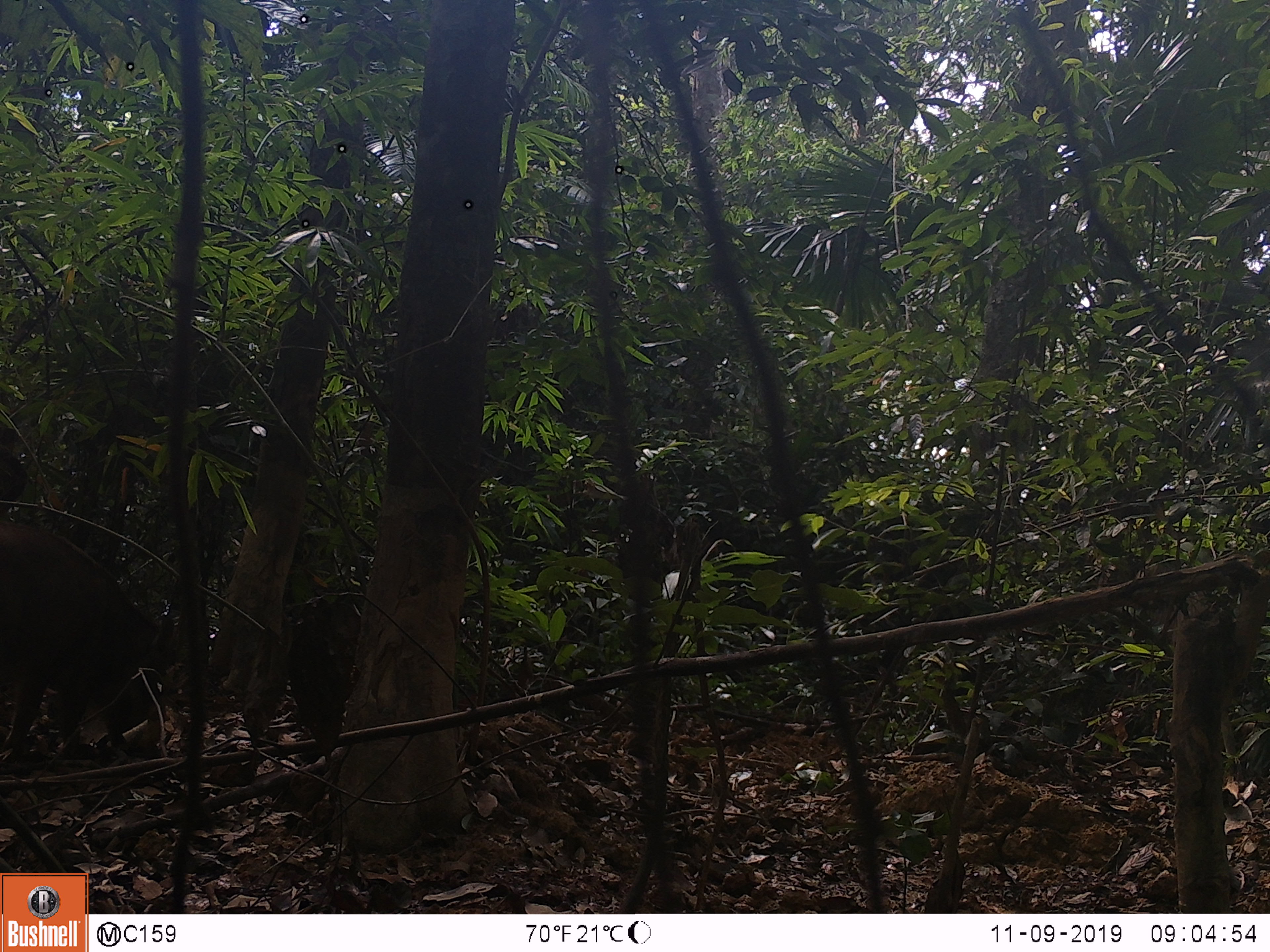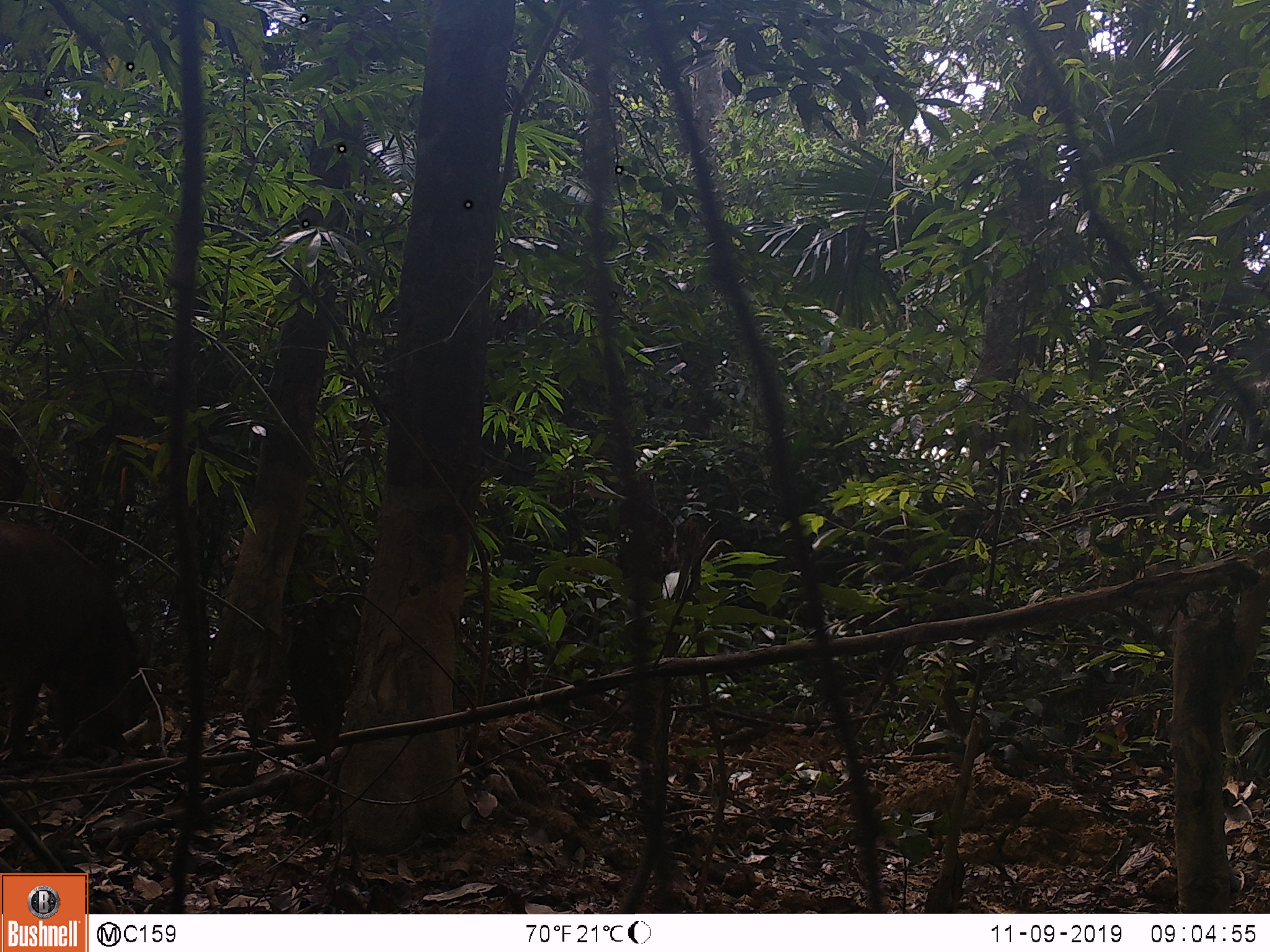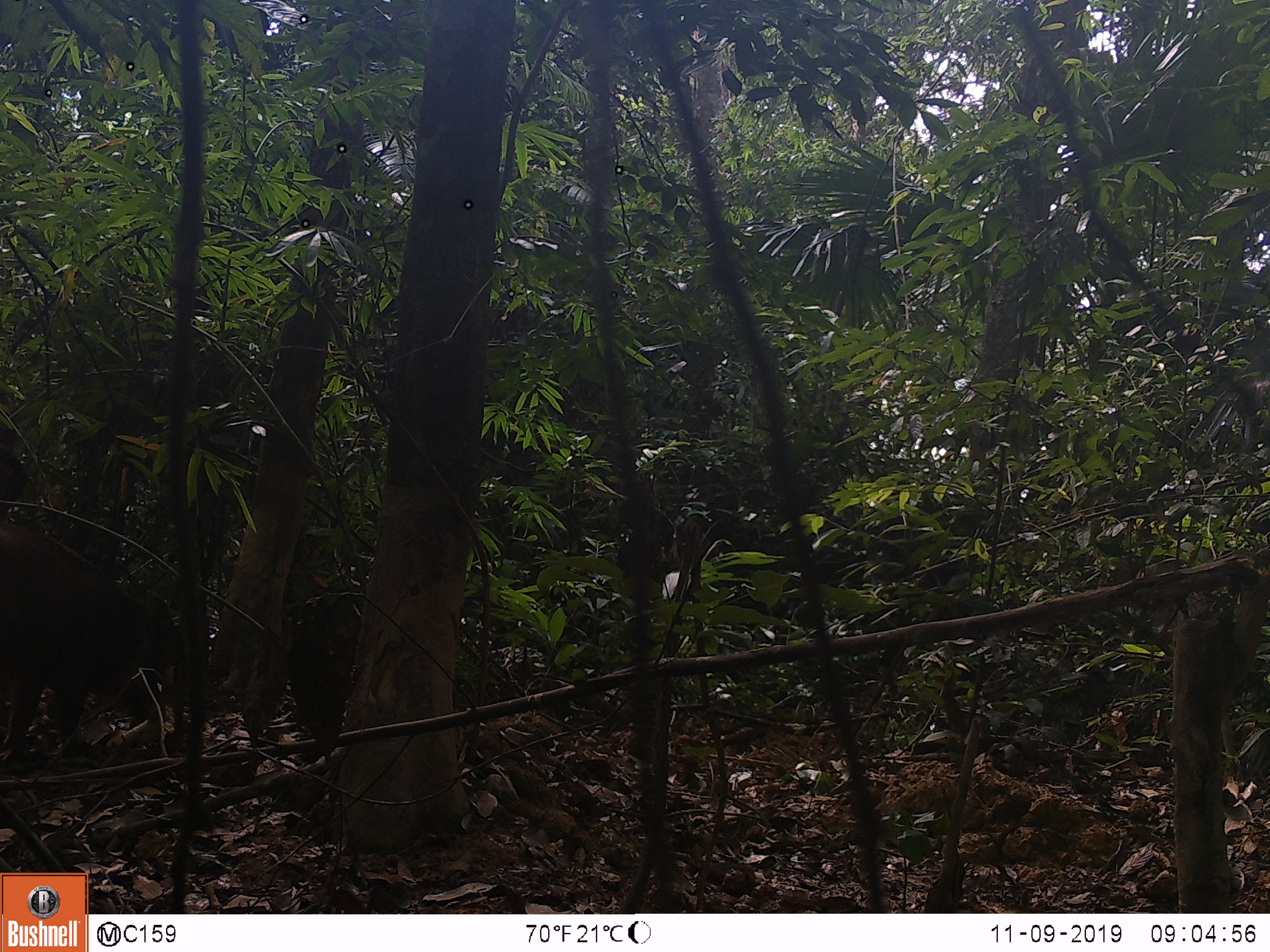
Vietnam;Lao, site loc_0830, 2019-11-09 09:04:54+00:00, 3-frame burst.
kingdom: Animalia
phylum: Chordata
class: Mammalia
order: Artiodactyla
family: Suidae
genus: Sus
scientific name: Sus scrofa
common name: eurasian wild pig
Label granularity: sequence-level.